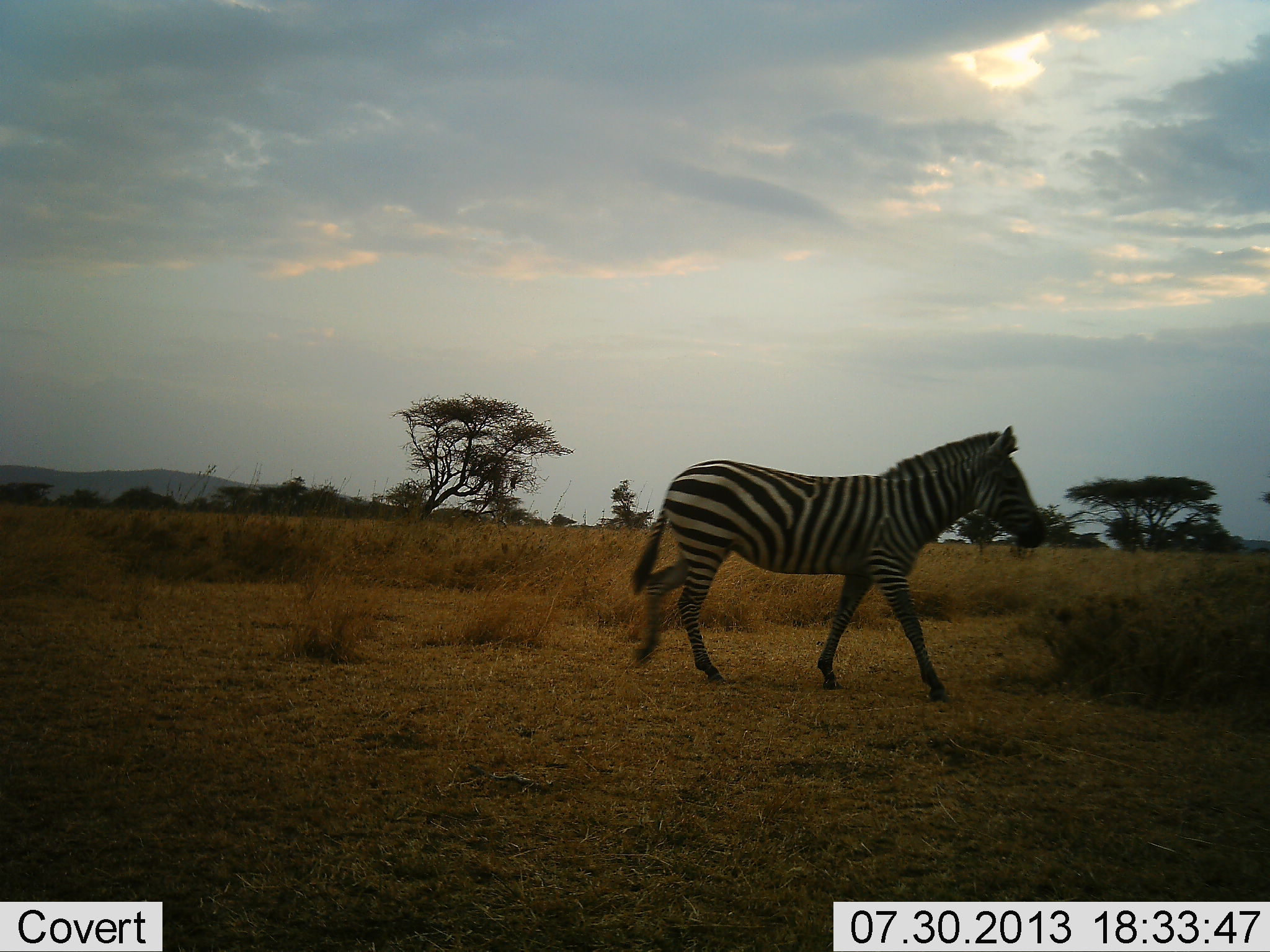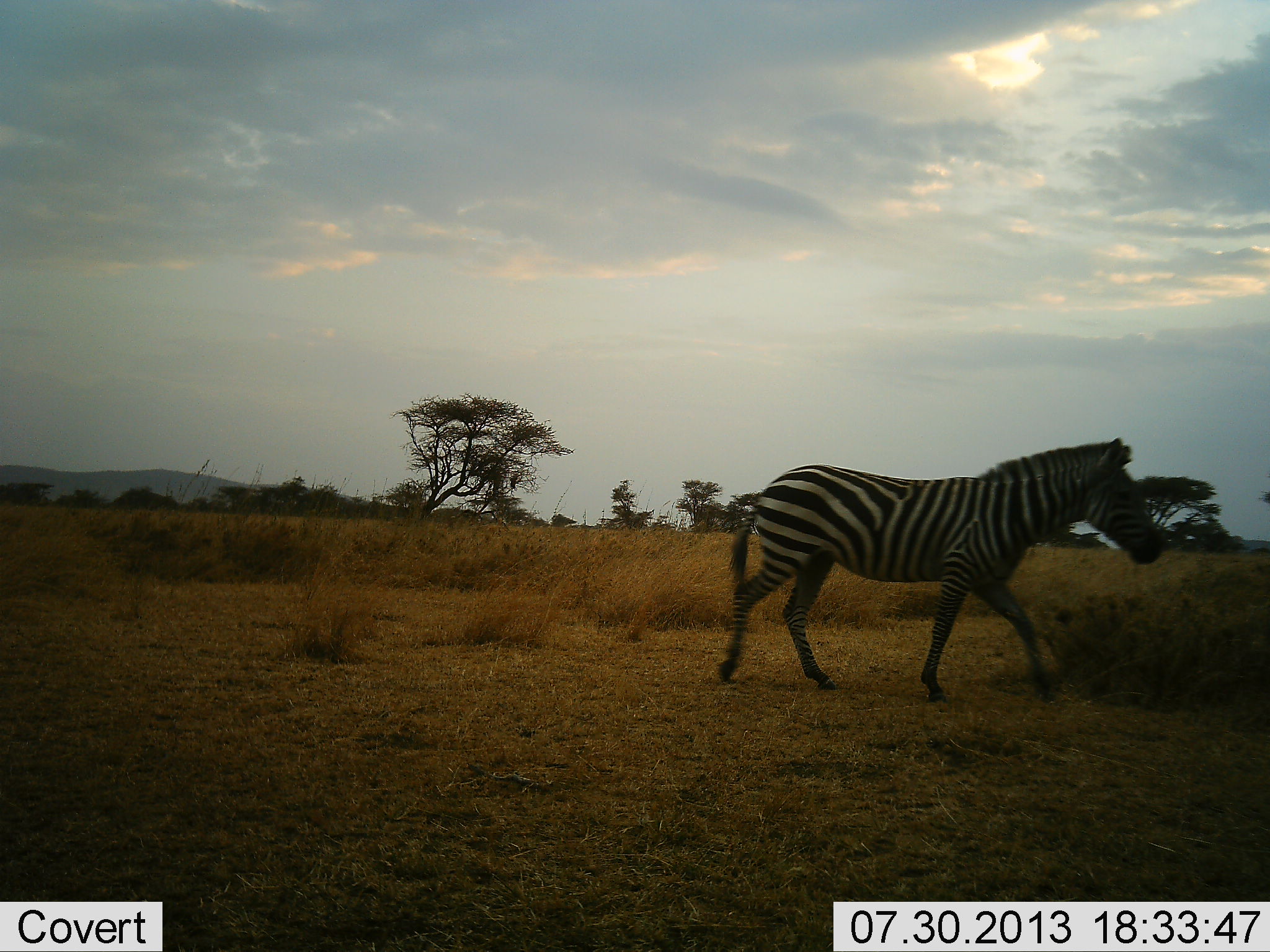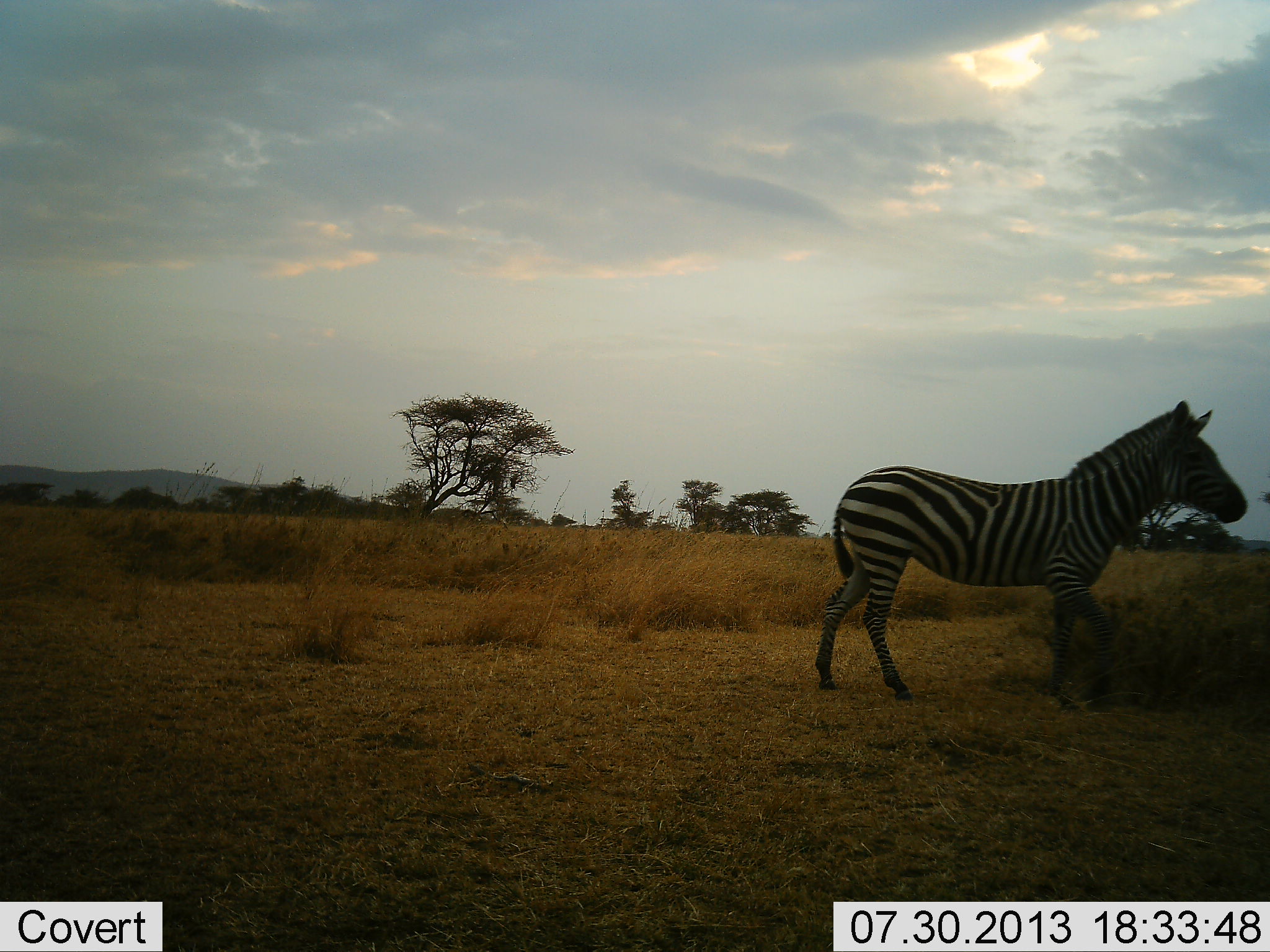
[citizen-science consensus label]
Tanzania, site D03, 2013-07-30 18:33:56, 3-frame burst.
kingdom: Animalia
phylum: Chordata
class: Mammalia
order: Perissodactyla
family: Equidae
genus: Equus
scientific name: Equus quagga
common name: plains zebra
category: zebra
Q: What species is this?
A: Zebra (plains zebra) (Equus quagga).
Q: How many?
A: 1.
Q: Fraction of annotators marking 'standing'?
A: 10%.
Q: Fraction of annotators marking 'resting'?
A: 0%.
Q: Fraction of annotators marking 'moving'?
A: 95%.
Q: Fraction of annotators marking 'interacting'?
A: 0%.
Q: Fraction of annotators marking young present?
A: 0%.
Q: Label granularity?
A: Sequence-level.